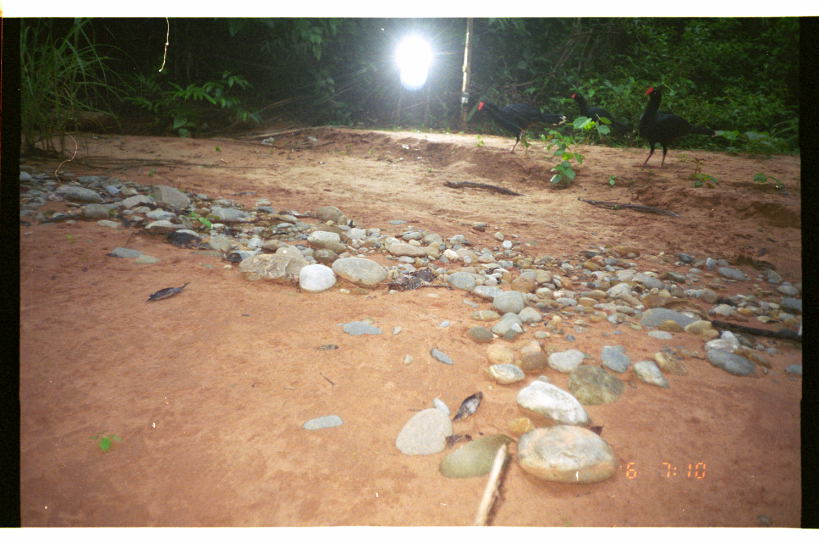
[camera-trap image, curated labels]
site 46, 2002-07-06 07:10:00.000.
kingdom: Animalia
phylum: Chordata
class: Aves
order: Galliformes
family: Cracidae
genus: Mitu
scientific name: Mitu tuberosum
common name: razor-billed curassow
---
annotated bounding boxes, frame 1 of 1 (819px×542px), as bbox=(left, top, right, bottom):
mitu tuberosum: bbox=(630, 84, 723, 171); bbox=(476, 95, 568, 156); bbox=(569, 90, 636, 146)